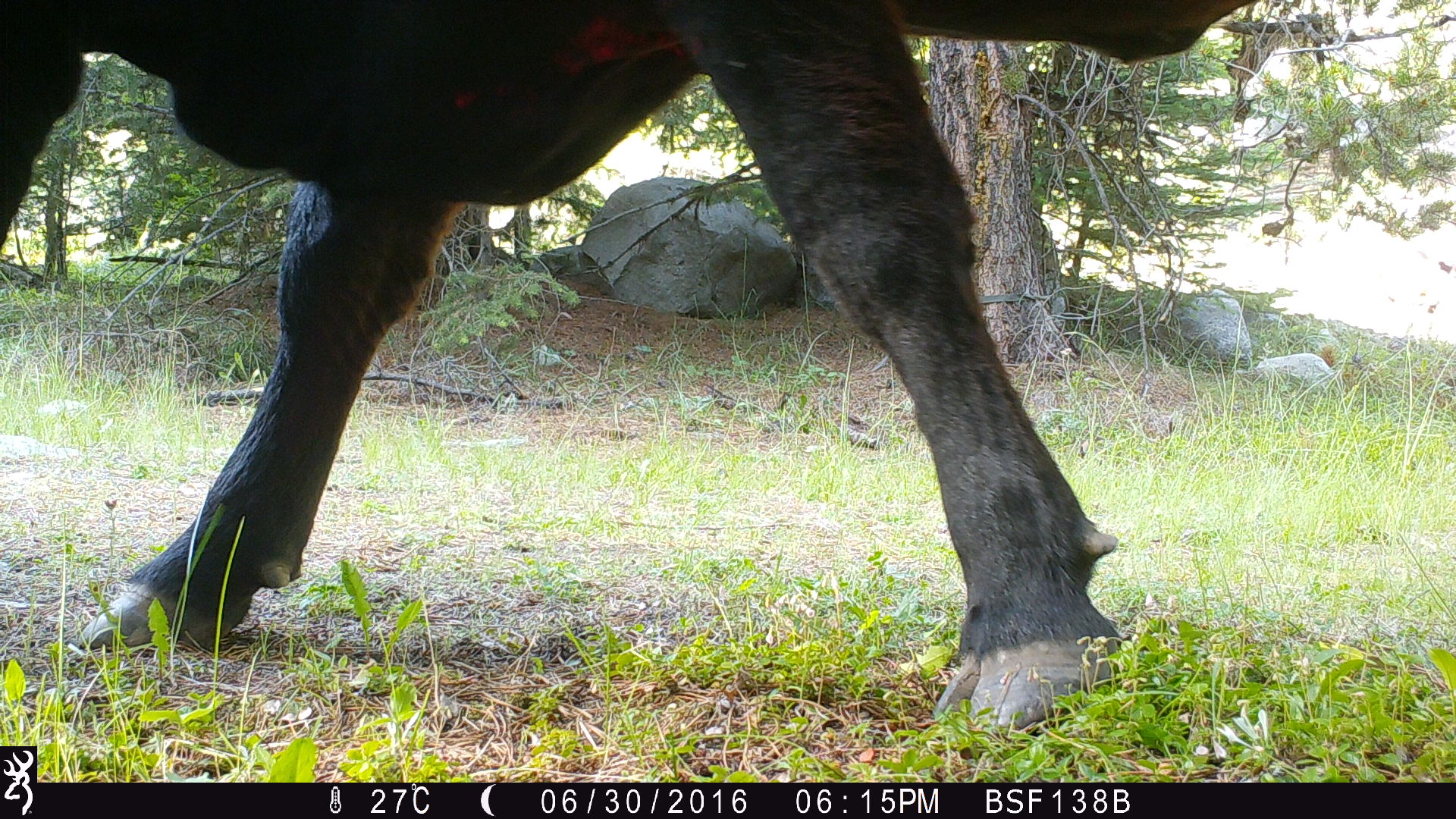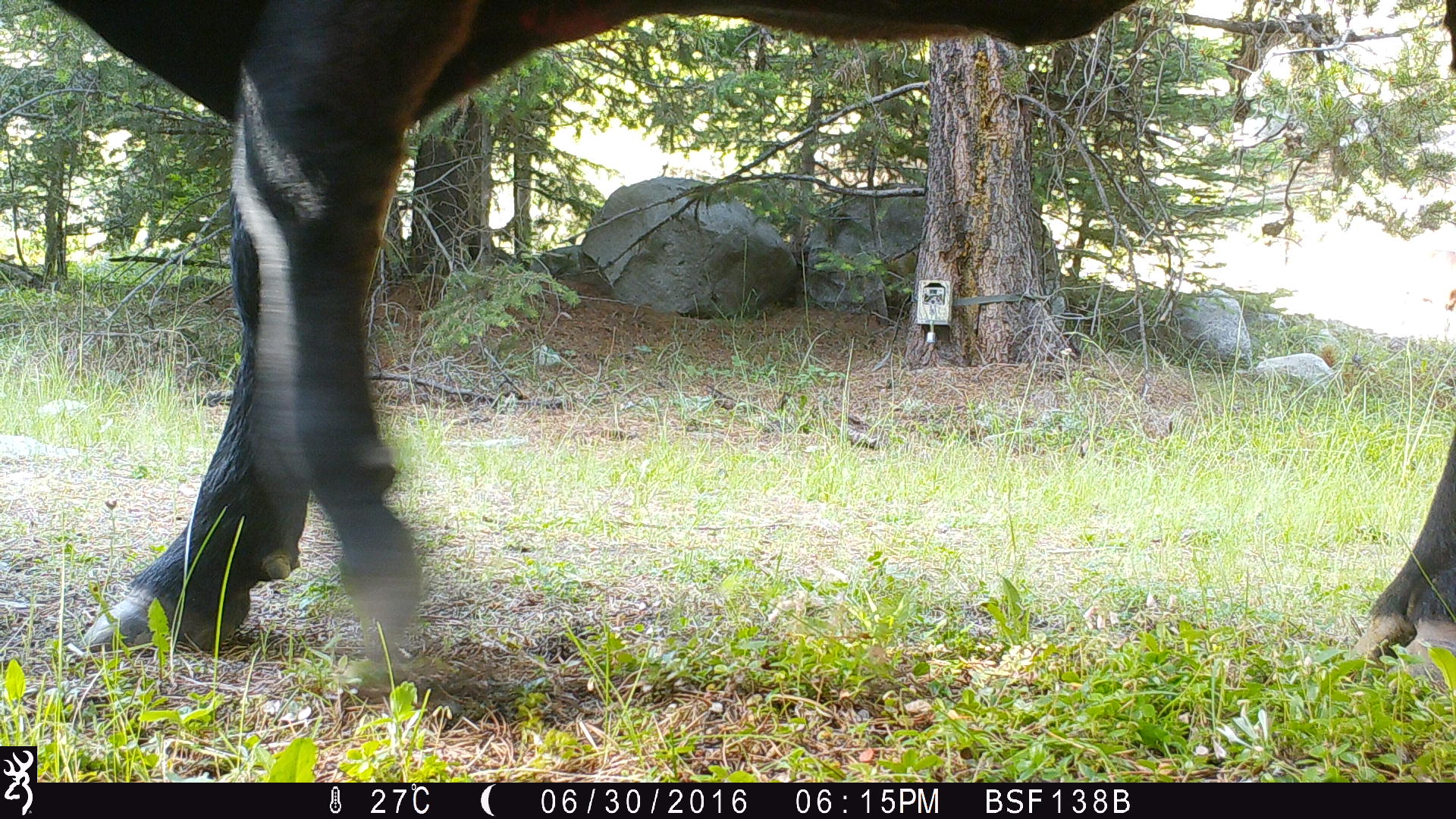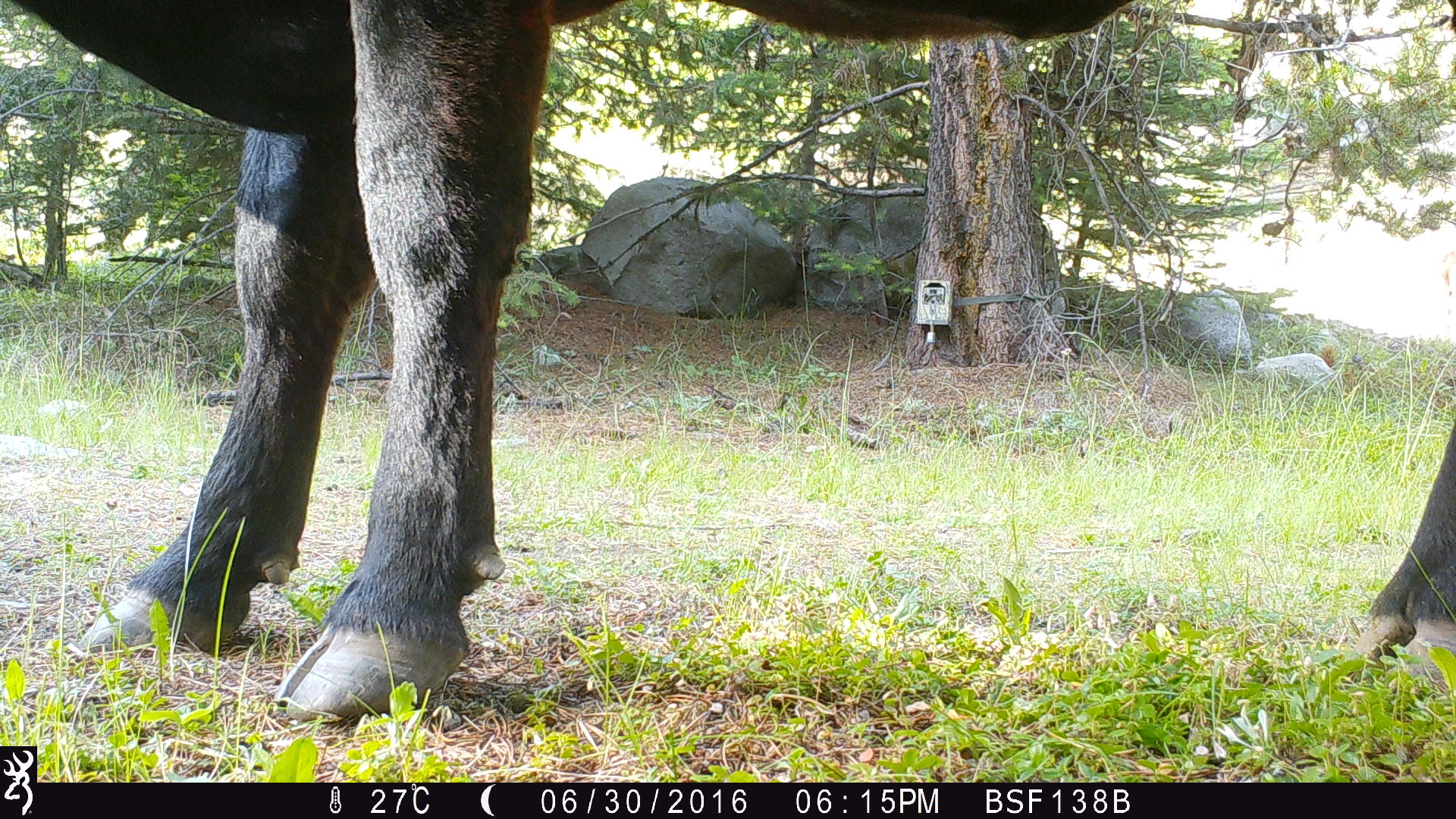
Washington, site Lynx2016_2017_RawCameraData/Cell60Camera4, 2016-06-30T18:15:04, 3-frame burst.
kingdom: Animalia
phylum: Chordata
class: Mammalia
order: Artiodactyla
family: Bovidae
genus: Bos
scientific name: Bos taurus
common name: domestic cattle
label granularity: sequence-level